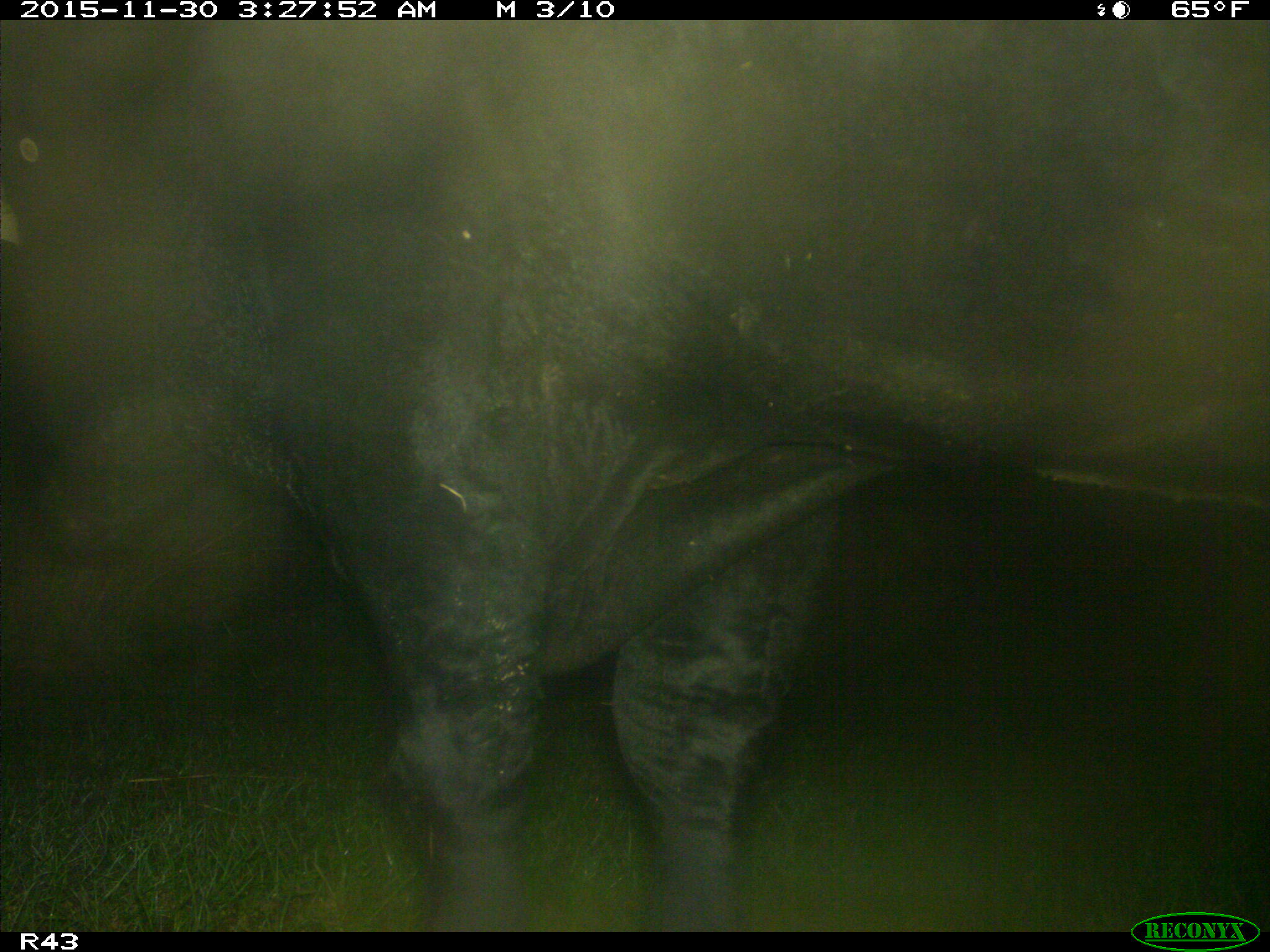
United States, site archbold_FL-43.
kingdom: Animalia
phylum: Chordata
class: Mammalia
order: Artiodactyla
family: Bovidae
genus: Bos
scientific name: Bos taurus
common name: domestic cow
Bos taurus (domestic cow).